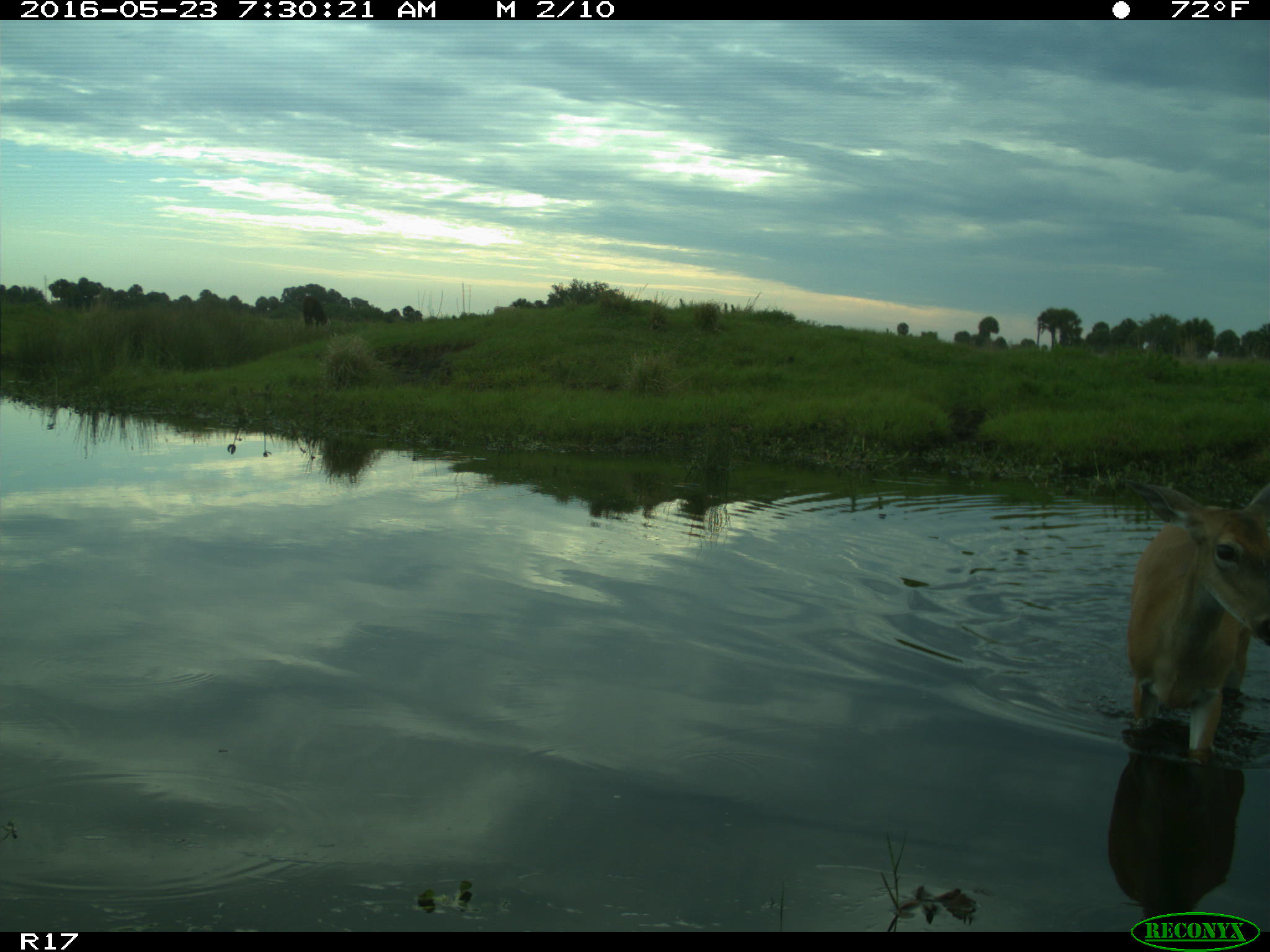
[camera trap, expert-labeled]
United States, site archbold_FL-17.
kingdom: Animalia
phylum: Chordata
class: Mammalia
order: Artiodactyla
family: Bovidae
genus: Bos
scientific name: Bos taurus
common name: domestic cow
Bos taurus (domestic cow).